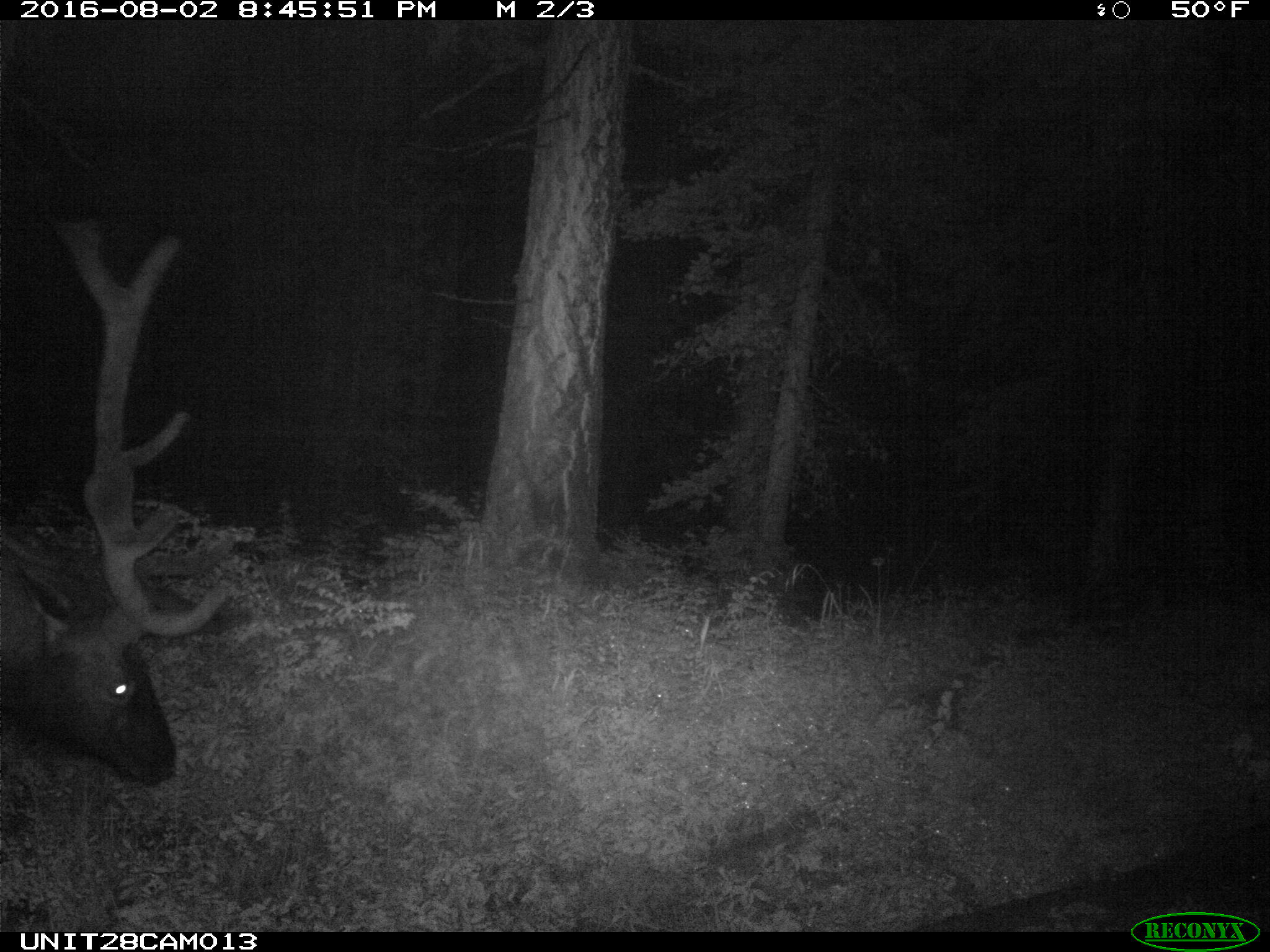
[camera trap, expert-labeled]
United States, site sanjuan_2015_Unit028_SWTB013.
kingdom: Animalia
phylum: Chordata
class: Mammalia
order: Artiodactyla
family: Cervidae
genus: Cervus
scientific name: Cervus elaphus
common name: red deer